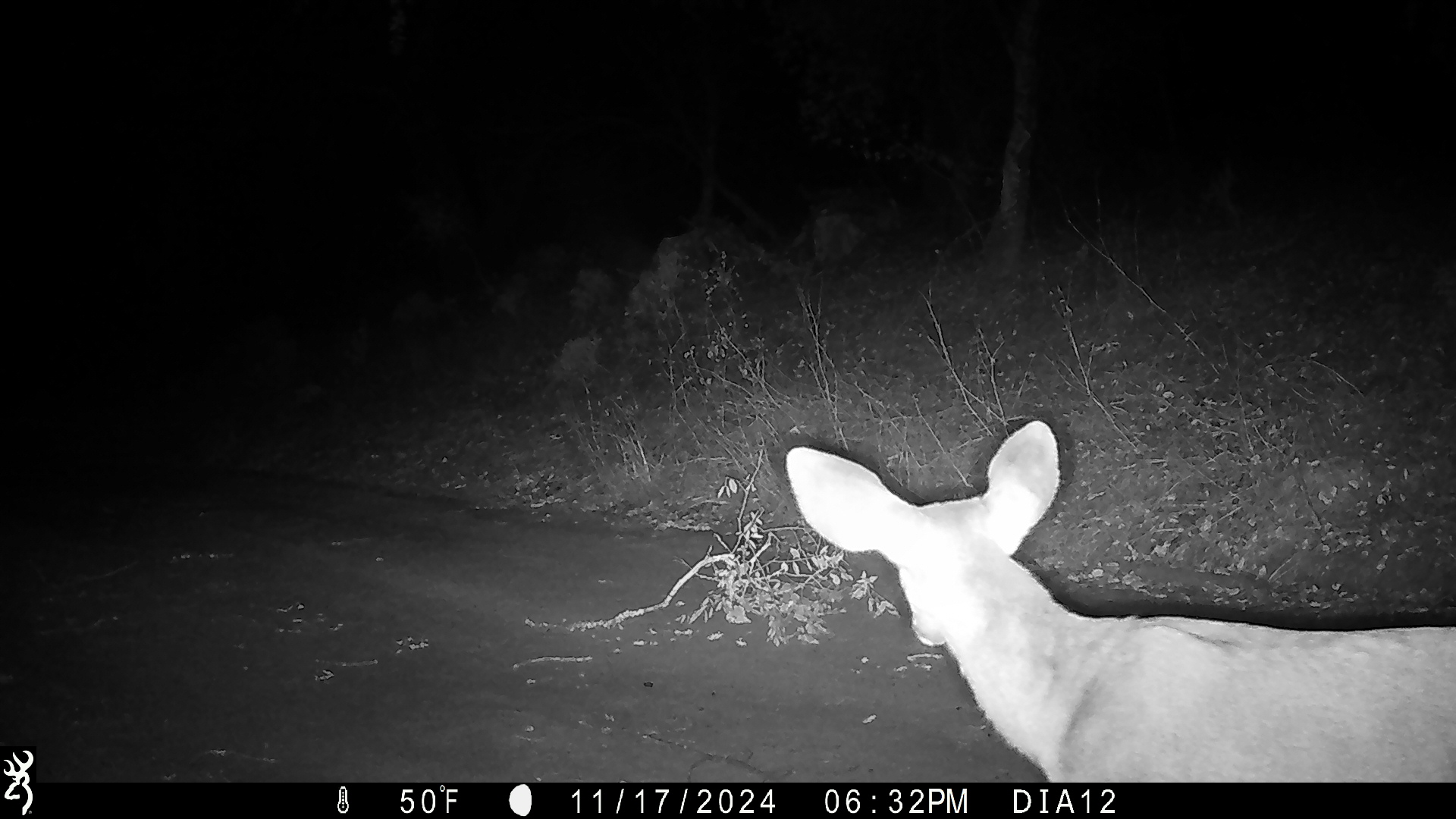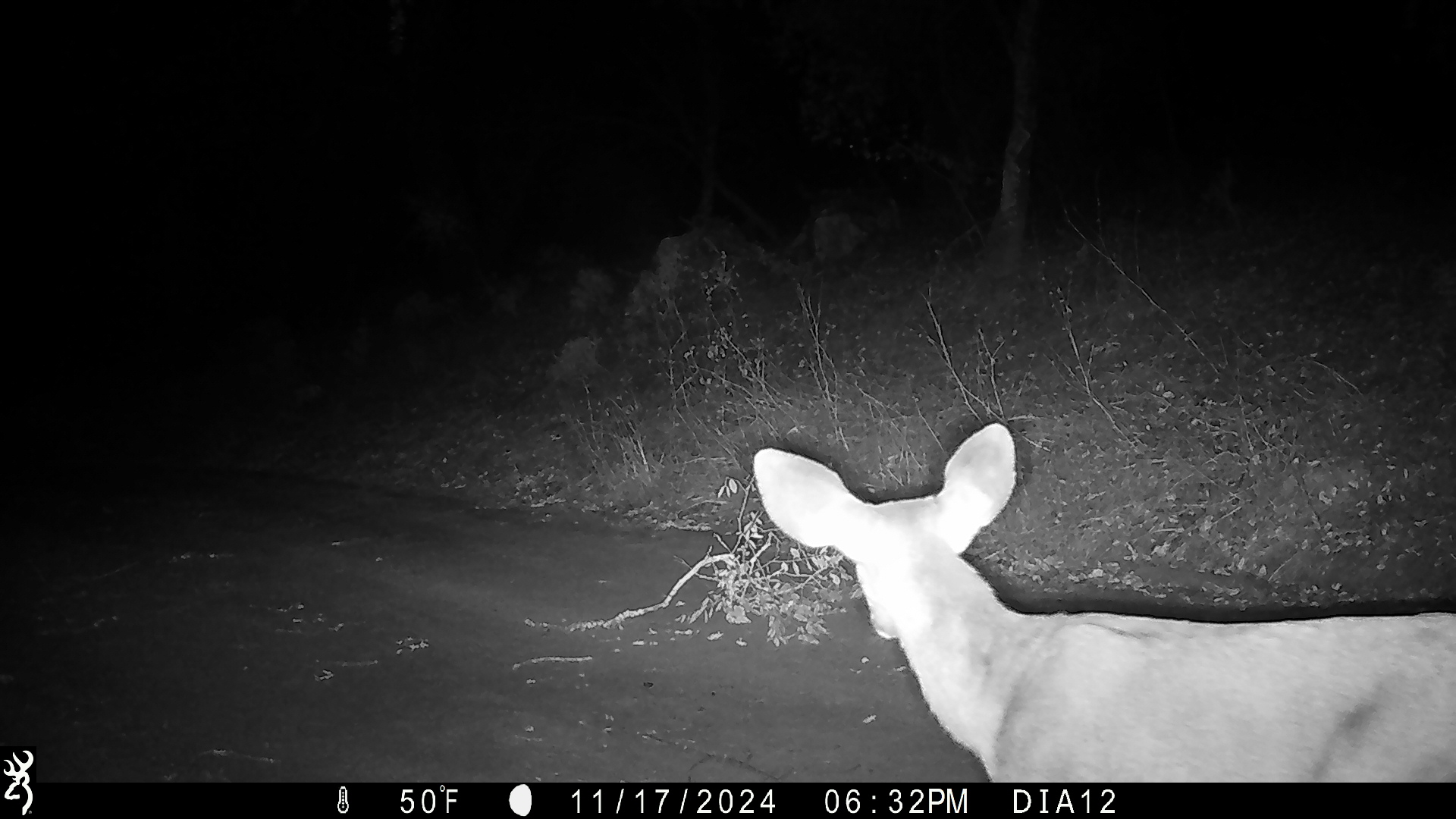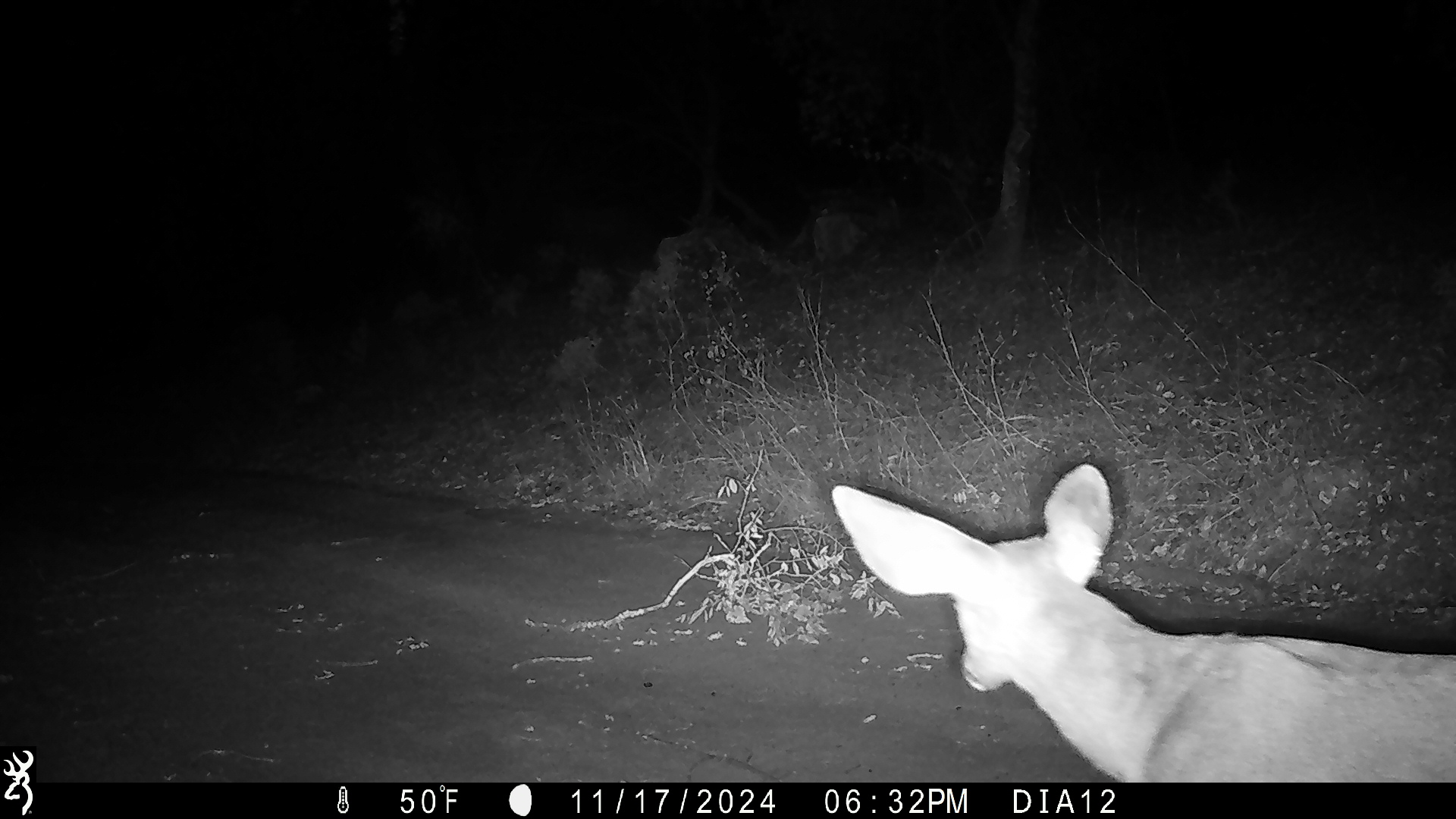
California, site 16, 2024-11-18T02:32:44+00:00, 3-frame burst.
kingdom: Animalia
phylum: Chordata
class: Mammalia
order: Artiodactyla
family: Cervidae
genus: Odocoileus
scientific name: Odocoileus hemionus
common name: mule deer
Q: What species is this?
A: Mule deer (Odocoileus hemionus).